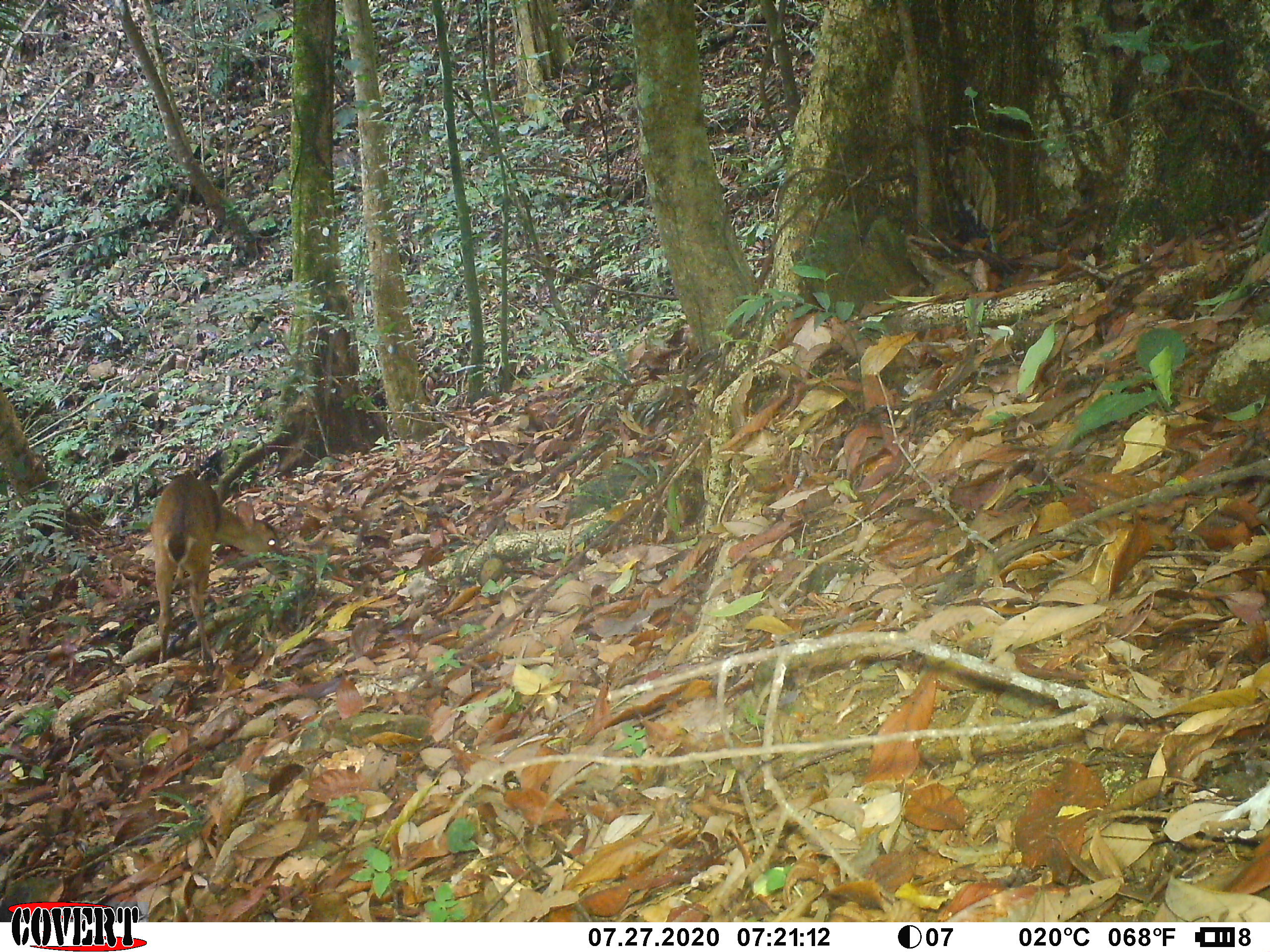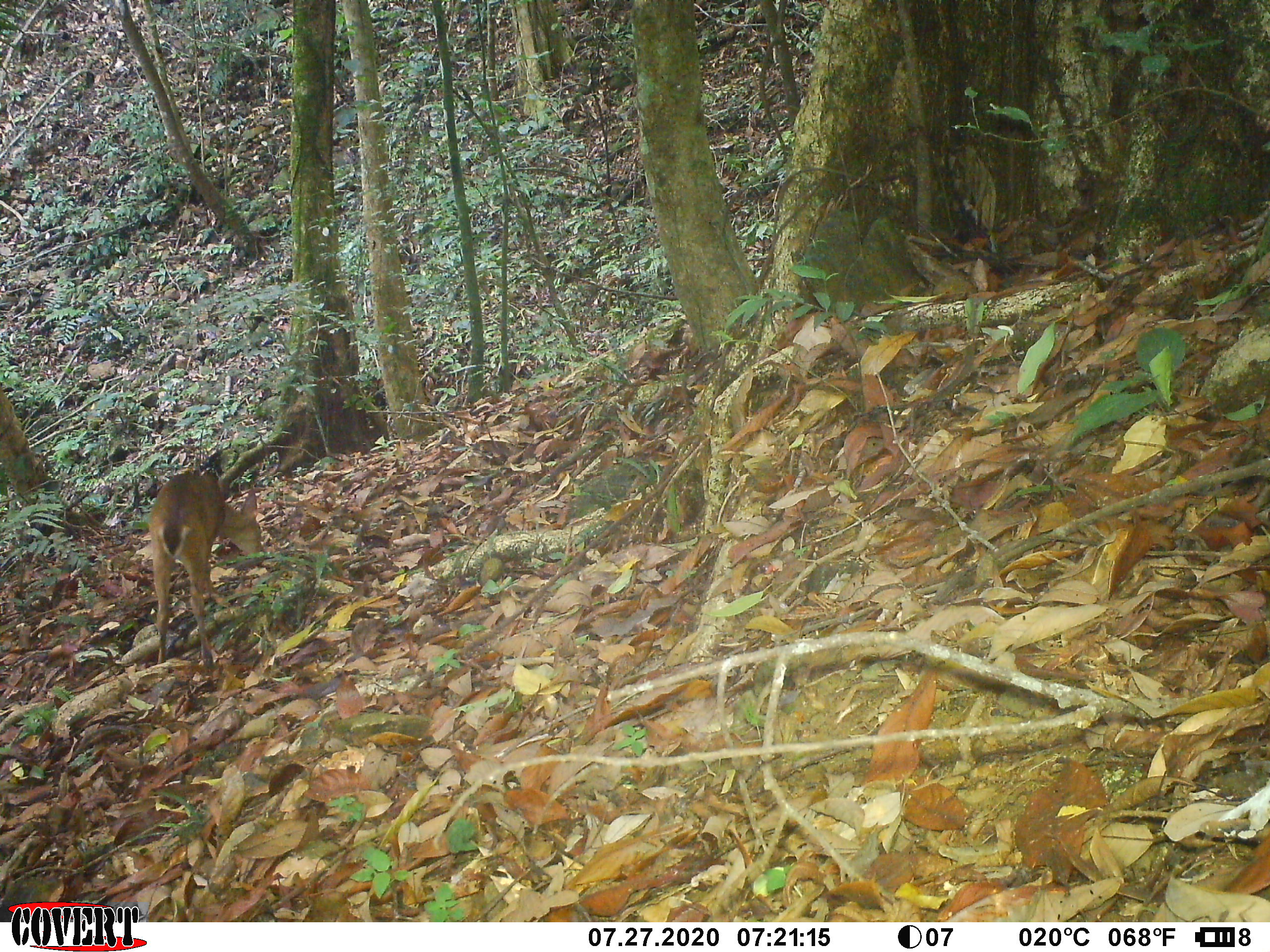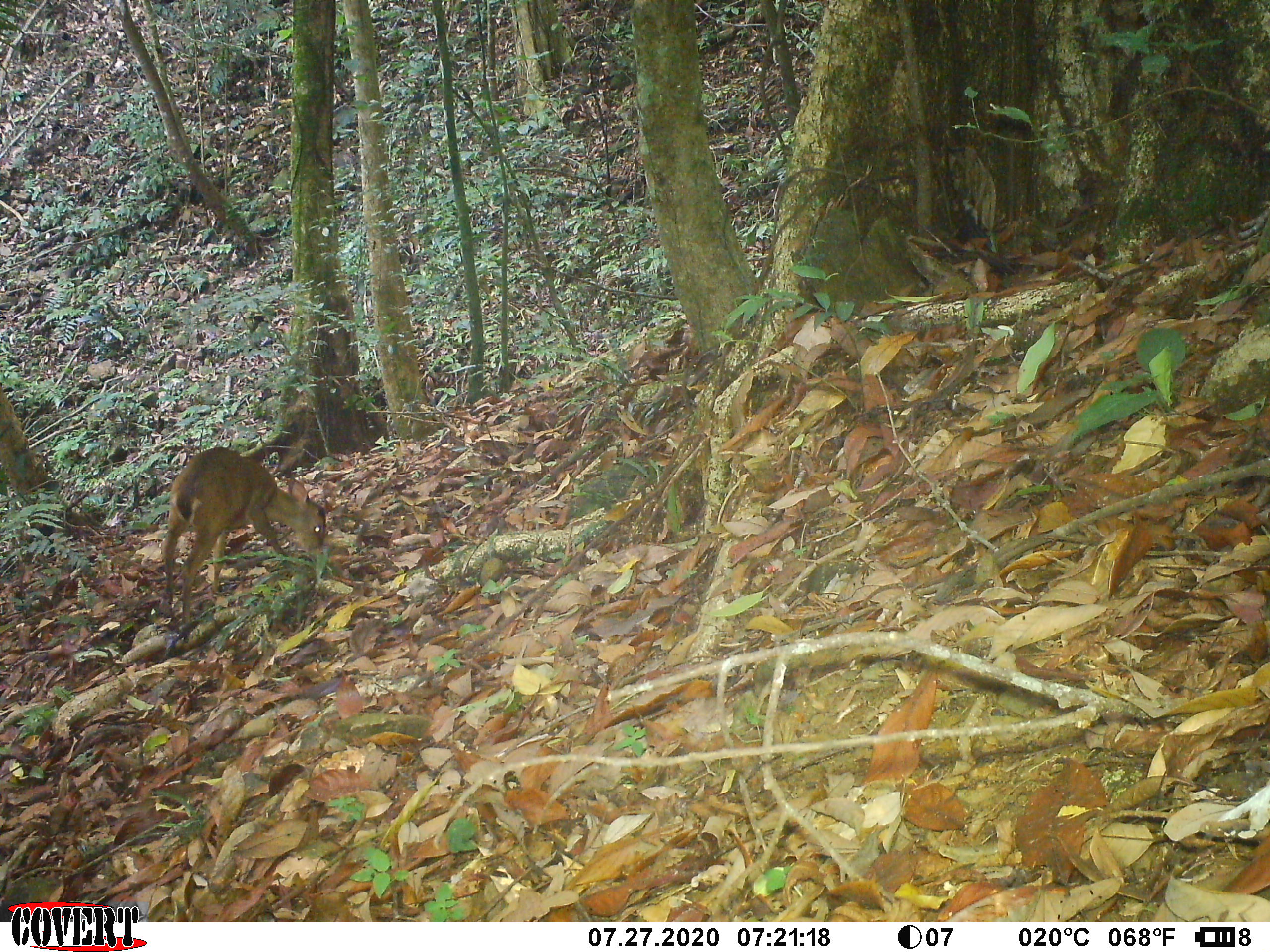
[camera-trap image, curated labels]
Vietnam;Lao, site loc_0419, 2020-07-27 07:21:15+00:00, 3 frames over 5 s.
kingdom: Animalia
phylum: Chordata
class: Mammalia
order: Artiodactyla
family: Cervidae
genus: Muntiacus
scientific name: Muntiacus vuquangensis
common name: large-antlered muntjac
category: large antlered muntjac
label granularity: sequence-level